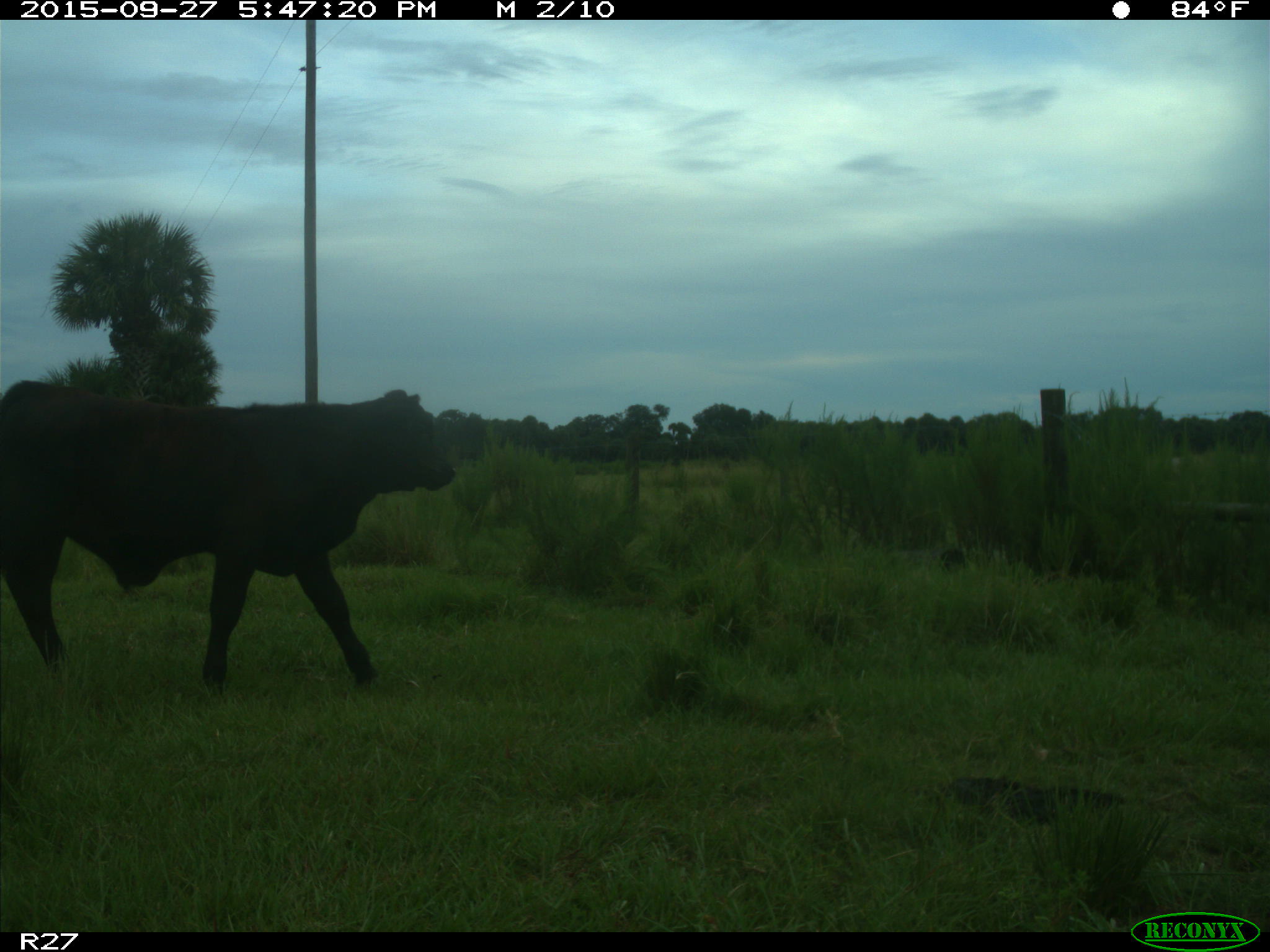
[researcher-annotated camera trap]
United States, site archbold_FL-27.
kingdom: Animalia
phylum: Chordata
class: Mammalia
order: Artiodactyla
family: Bovidae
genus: Bos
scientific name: Bos taurus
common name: domestic cow